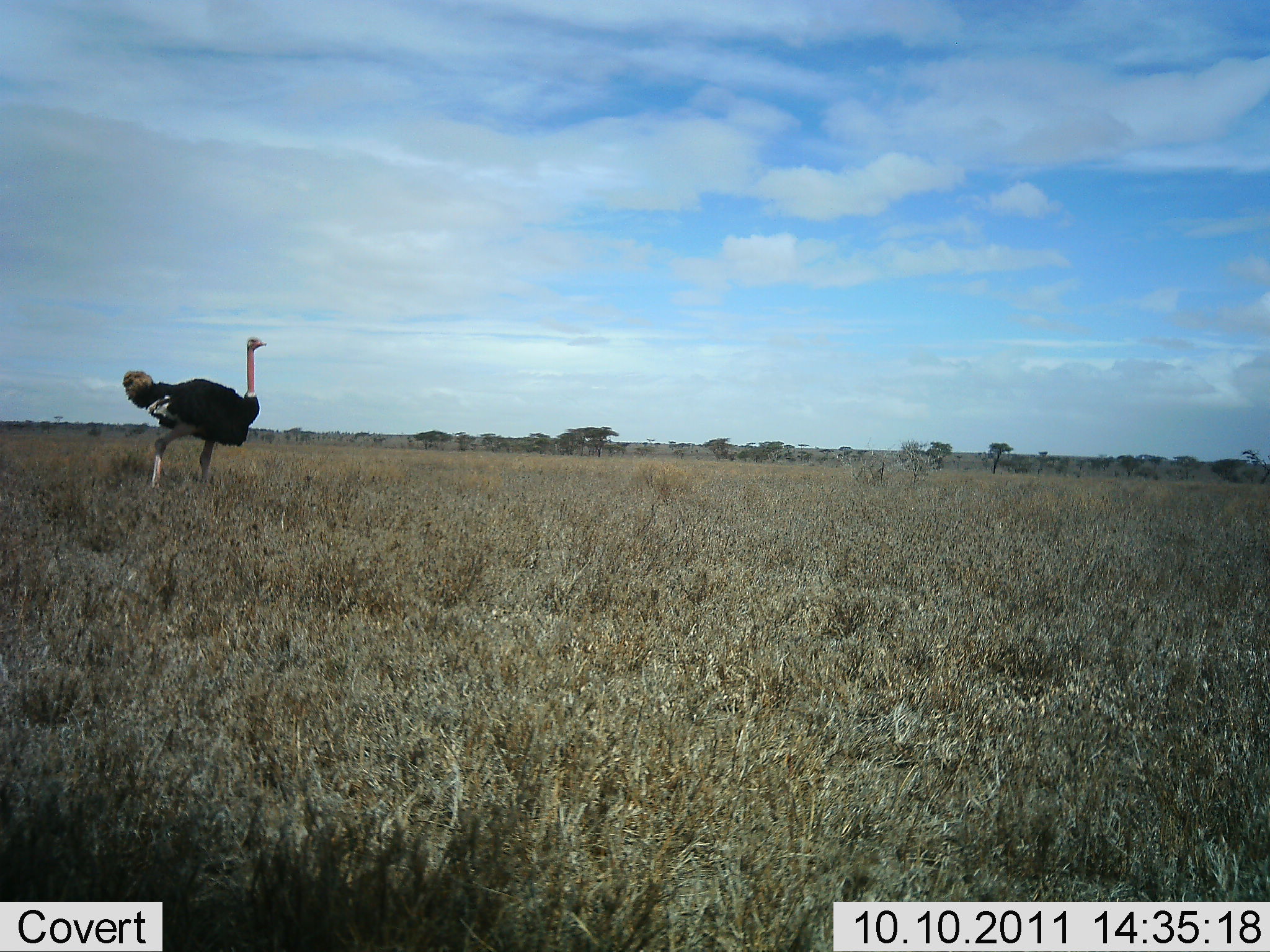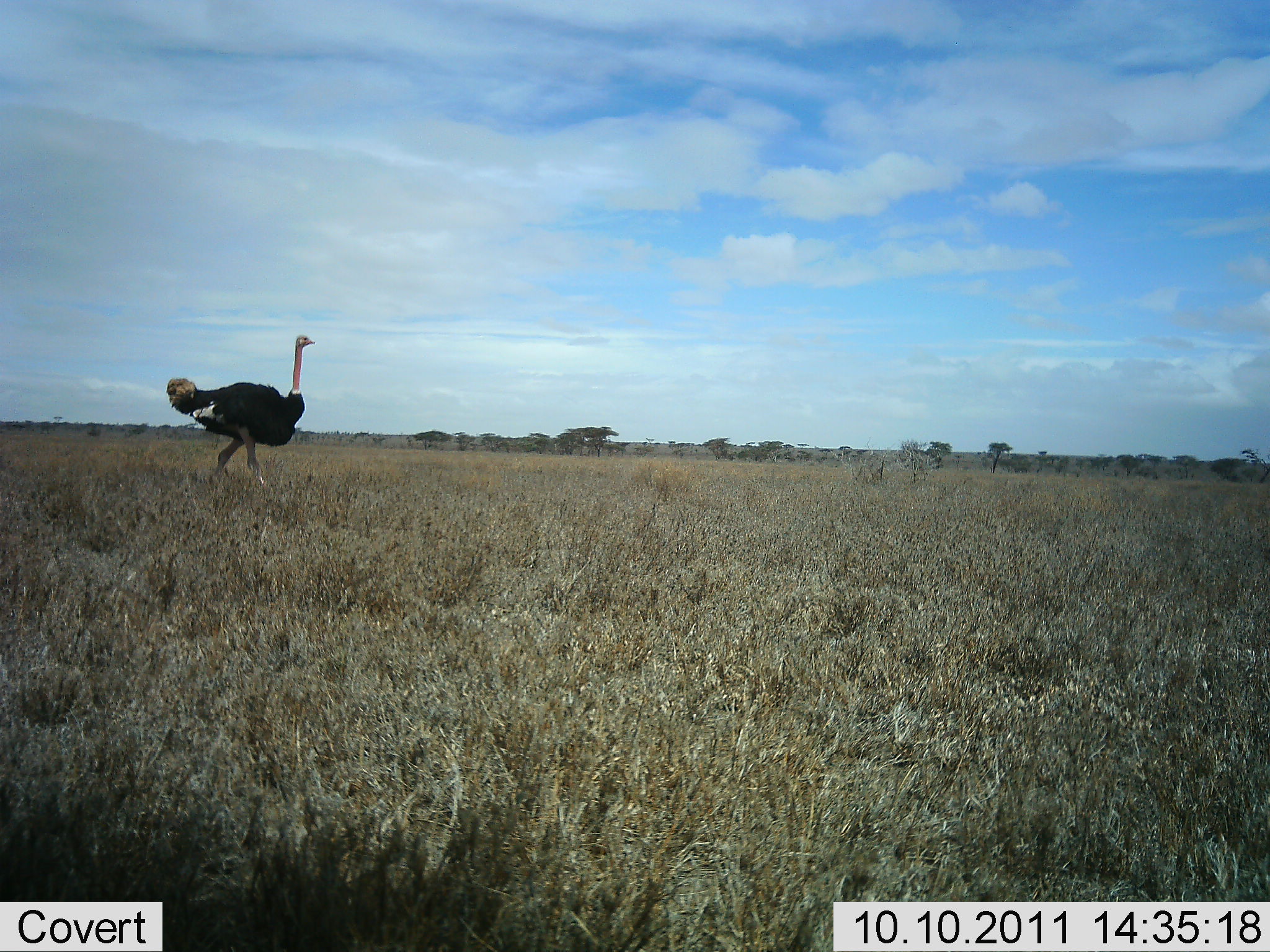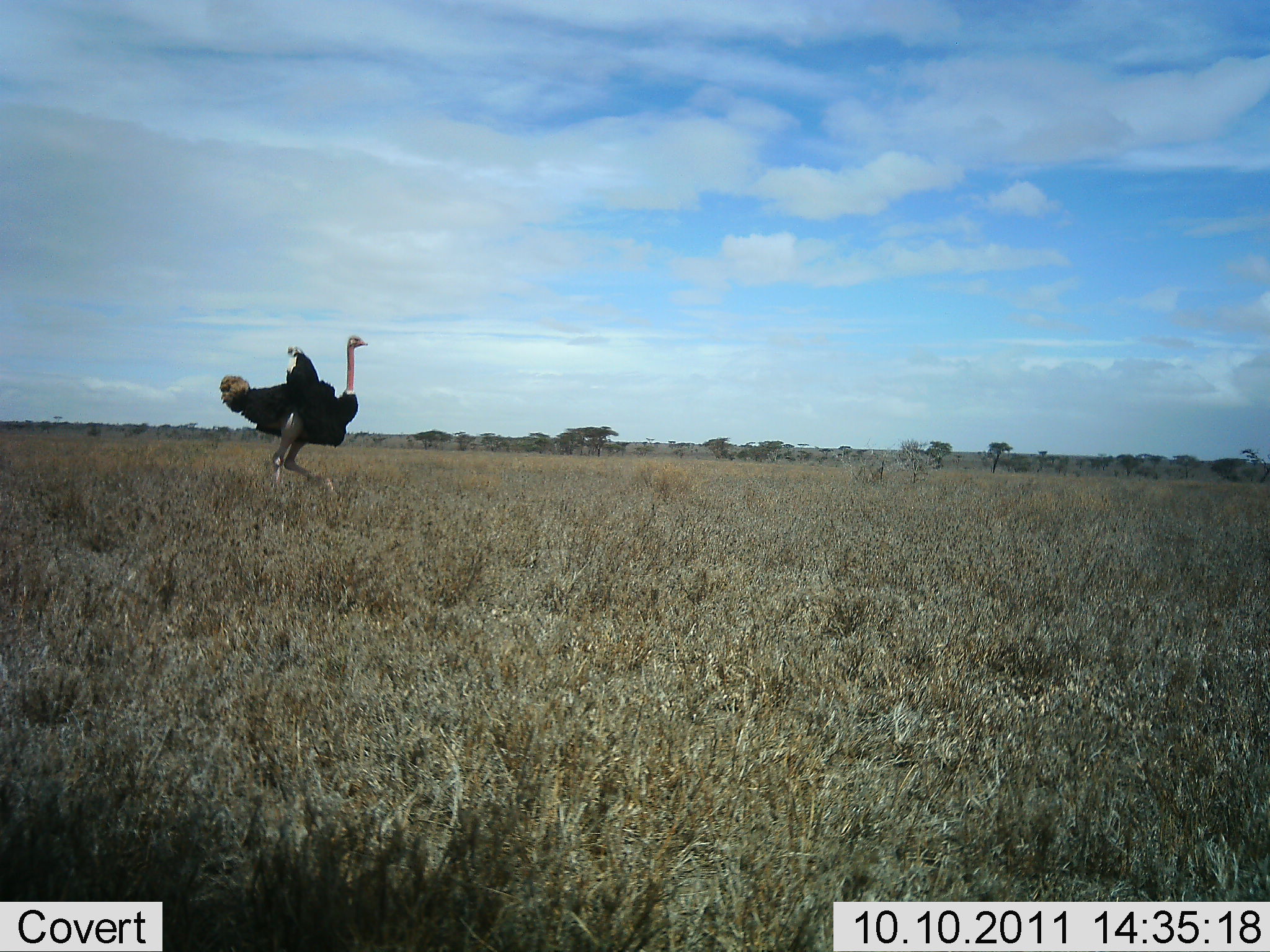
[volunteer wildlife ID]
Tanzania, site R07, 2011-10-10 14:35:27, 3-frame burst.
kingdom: Animalia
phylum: Chordata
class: Aves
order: Struthioniformes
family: Struthionidae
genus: Struthio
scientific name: Struthio camelus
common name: ostrich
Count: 1.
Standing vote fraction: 0%.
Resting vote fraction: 0%.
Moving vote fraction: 100%.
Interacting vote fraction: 0%.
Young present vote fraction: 0%.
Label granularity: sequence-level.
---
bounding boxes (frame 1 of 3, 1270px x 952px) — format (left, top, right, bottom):
animal: (121, 335, 268, 496)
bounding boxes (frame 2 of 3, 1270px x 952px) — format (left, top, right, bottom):
animal: (167, 332, 317, 502)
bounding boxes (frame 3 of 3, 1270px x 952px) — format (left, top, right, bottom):
animal: (219, 333, 369, 510)